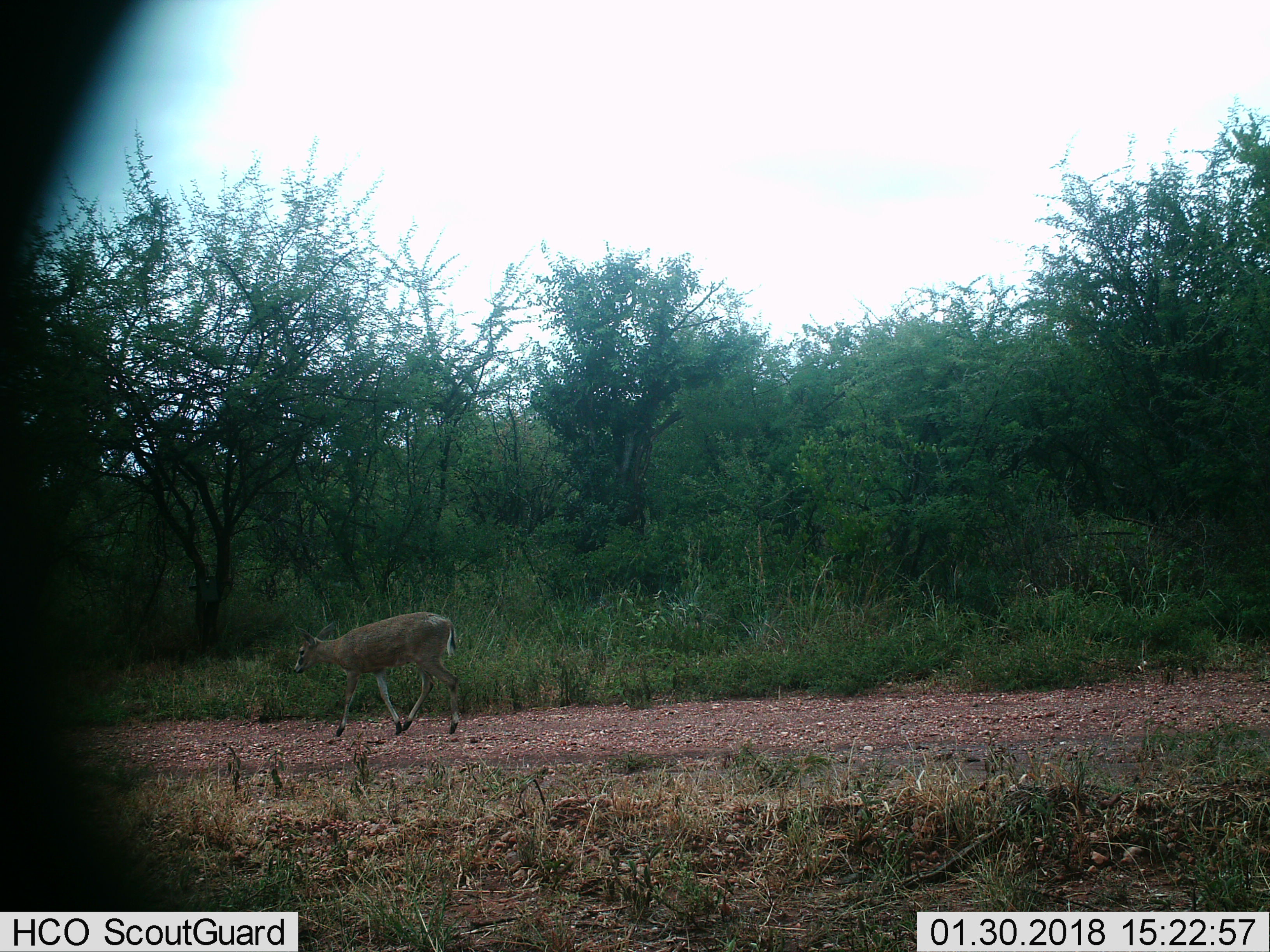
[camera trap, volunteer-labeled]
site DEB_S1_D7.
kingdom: Animalia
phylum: Chordata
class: Mammalia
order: Artiodactyla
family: Bovidae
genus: Sylvicapra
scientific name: Sylvicapra grimmia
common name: common duiker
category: duikercommongrey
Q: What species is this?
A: Duikercommongrey (common duiker) (Sylvicapra grimmia).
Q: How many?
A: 1.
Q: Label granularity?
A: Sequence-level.